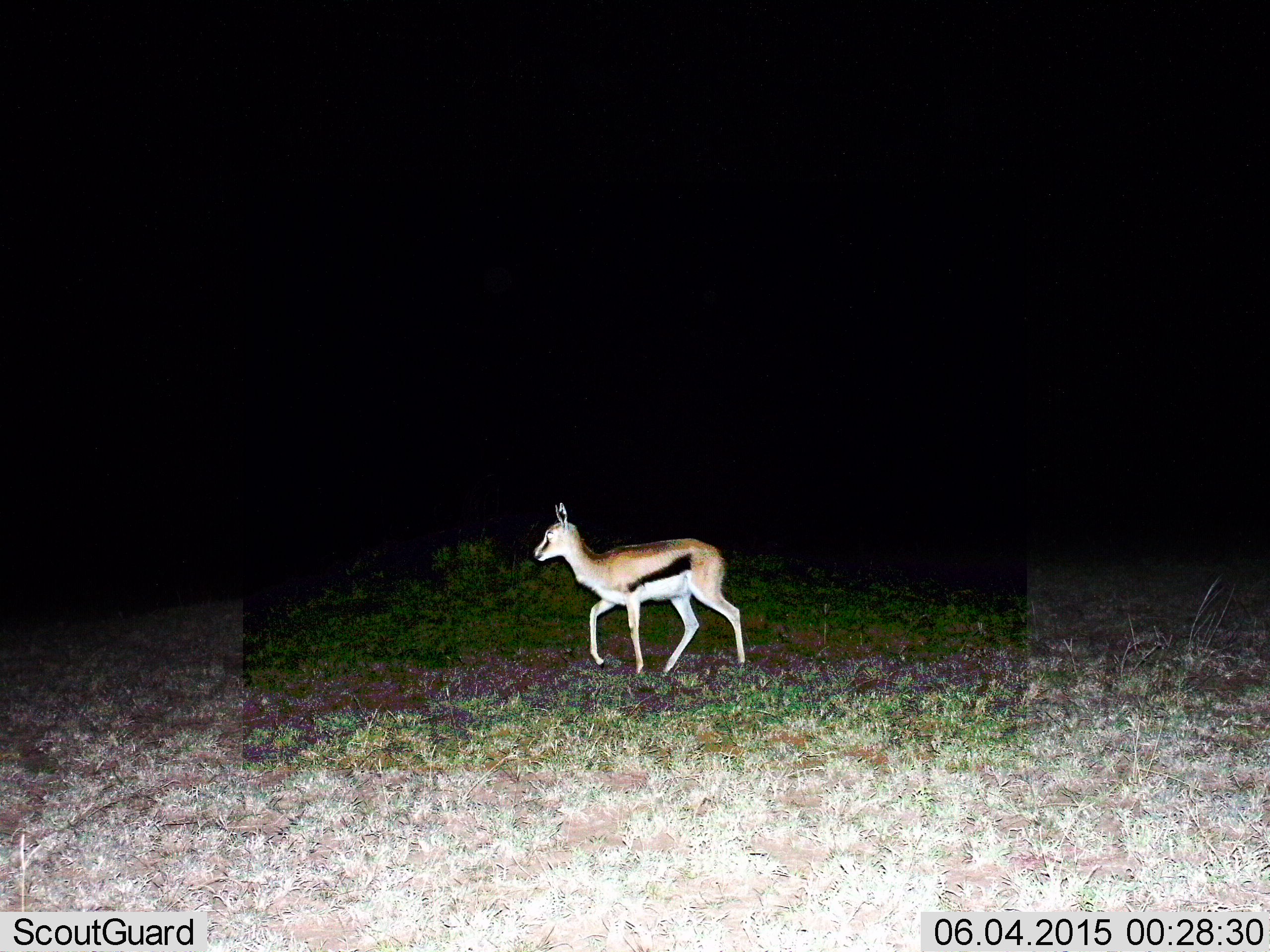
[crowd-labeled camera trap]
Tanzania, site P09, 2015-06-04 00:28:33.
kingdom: Animalia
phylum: Chordata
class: Mammalia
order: Artiodactyla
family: Bovidae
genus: Eudorcas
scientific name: Eudorcas thomsonii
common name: thomson's gazelle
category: gazellethomsons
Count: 1.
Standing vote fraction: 20%.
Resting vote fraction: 0%.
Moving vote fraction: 80%.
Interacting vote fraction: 0%.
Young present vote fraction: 10%.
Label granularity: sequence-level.